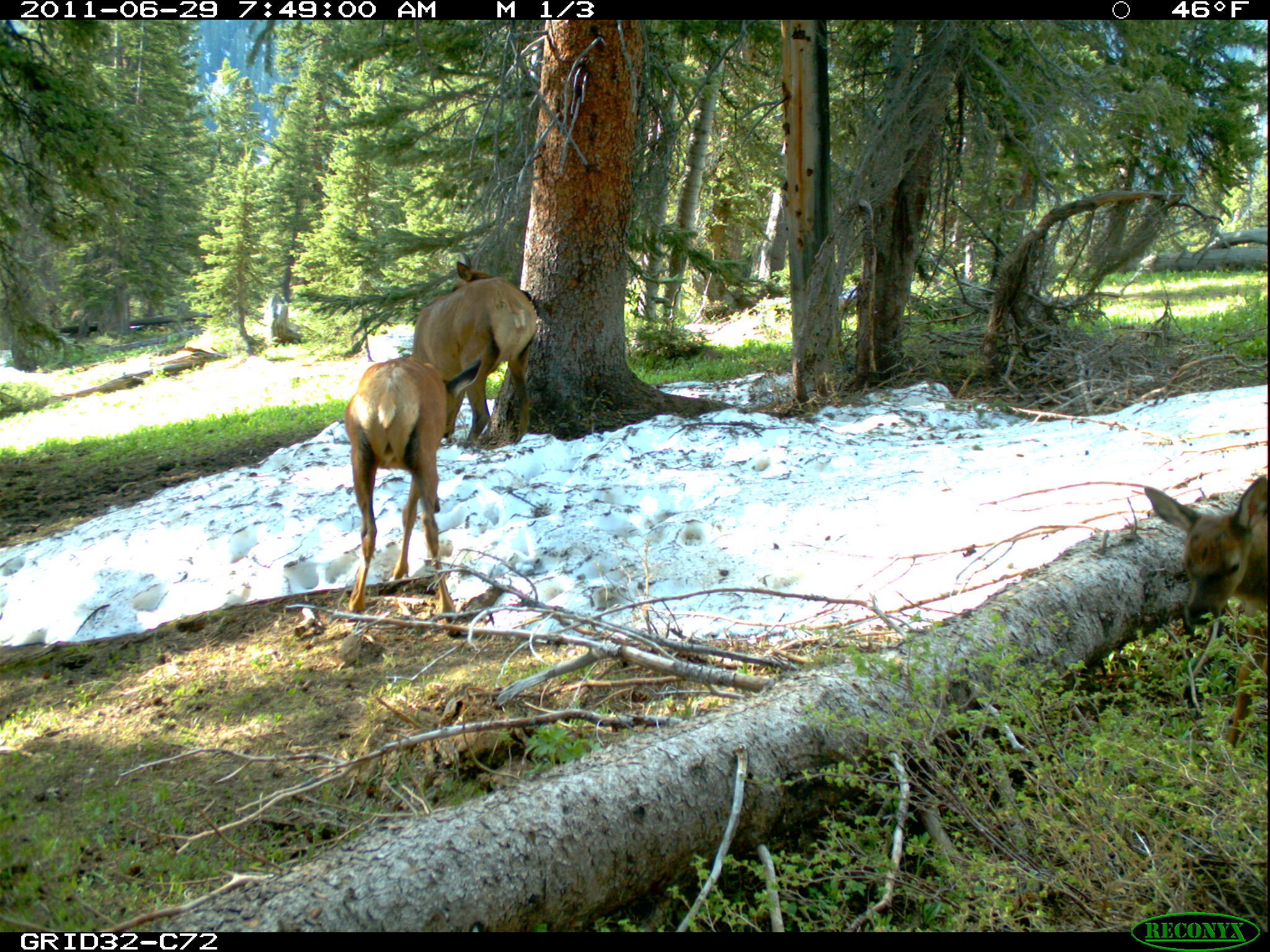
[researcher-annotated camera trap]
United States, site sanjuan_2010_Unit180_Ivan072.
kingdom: Animalia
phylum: Chordata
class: Mammalia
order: Artiodactyla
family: Cervidae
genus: Cervus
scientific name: Cervus elaphus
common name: red deer